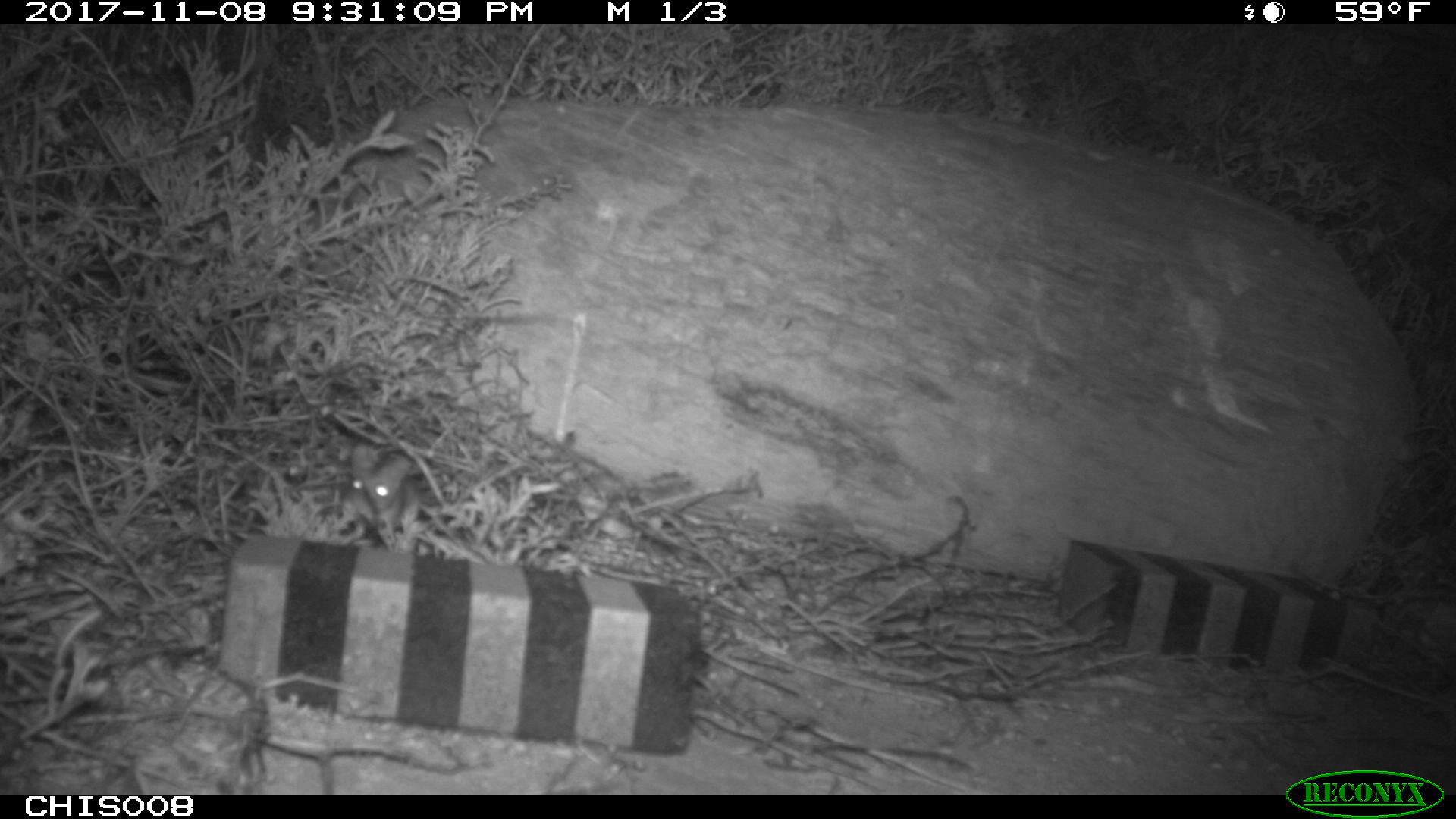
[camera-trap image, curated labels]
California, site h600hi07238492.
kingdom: Animalia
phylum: Chordata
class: Mammalia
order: Rodentia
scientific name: Rodentia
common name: rodent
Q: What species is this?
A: Rodent (Rodentia).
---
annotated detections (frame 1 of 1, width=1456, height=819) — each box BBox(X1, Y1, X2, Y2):
rodent: BBox(337, 444, 413, 548)